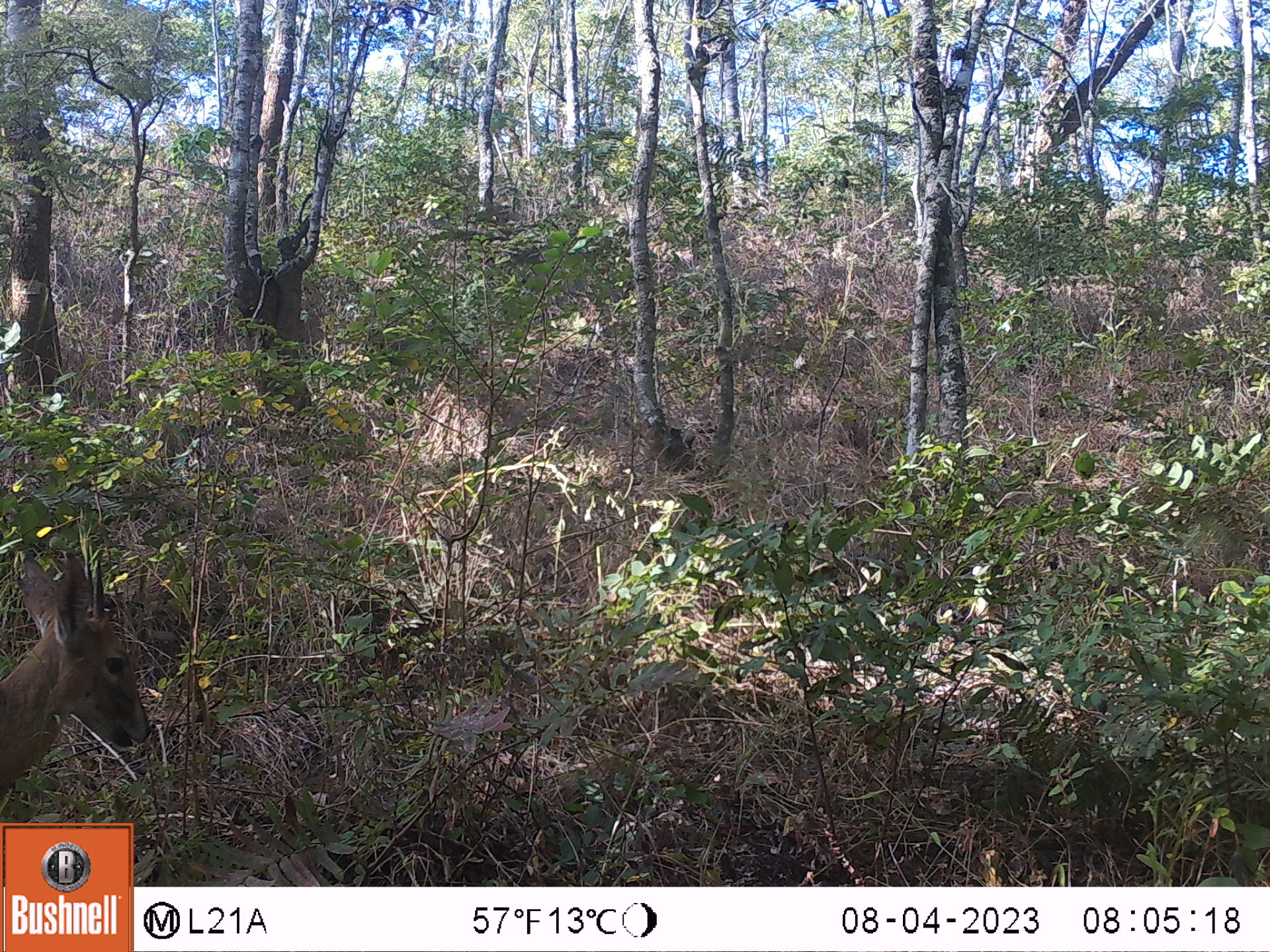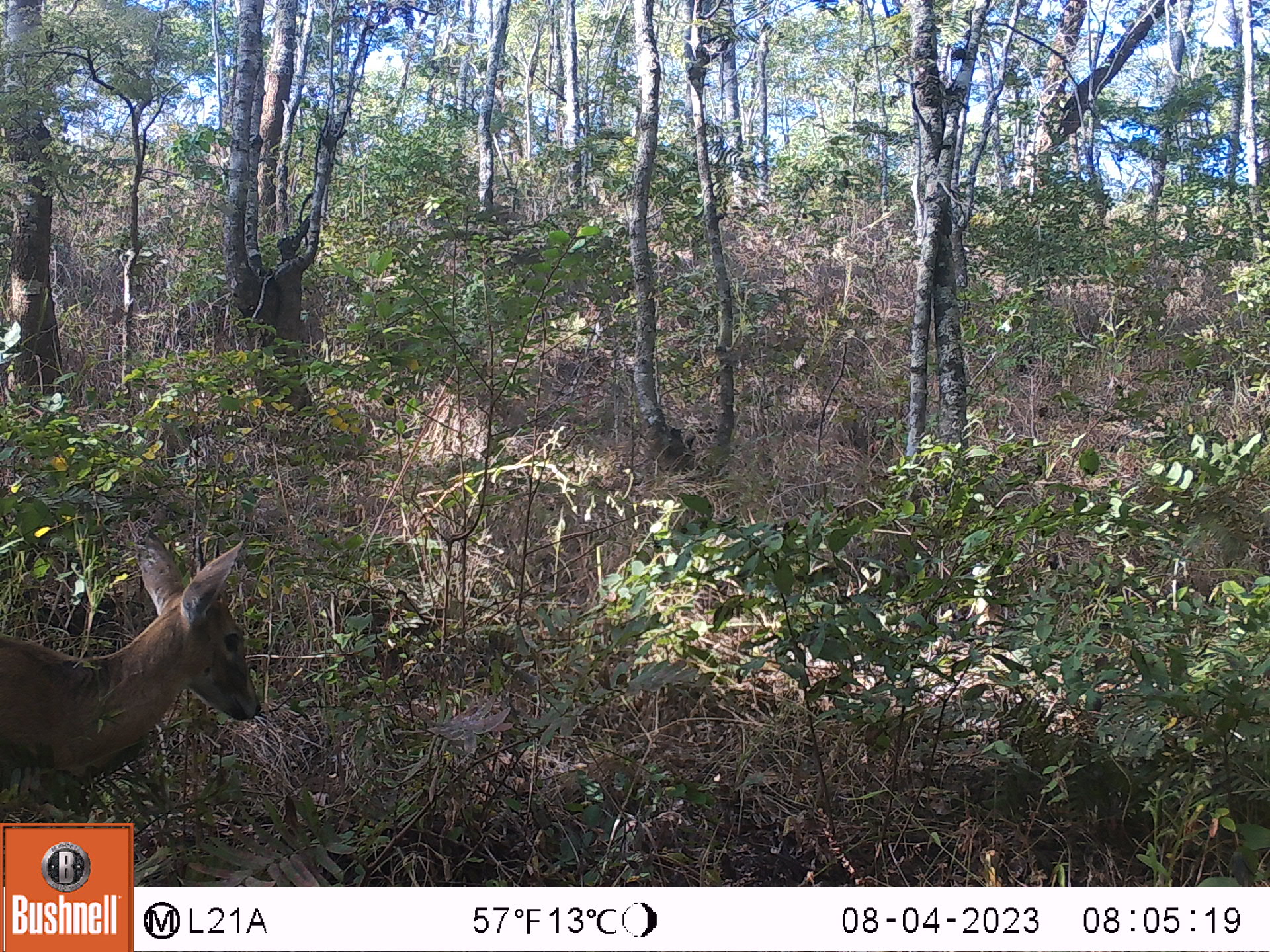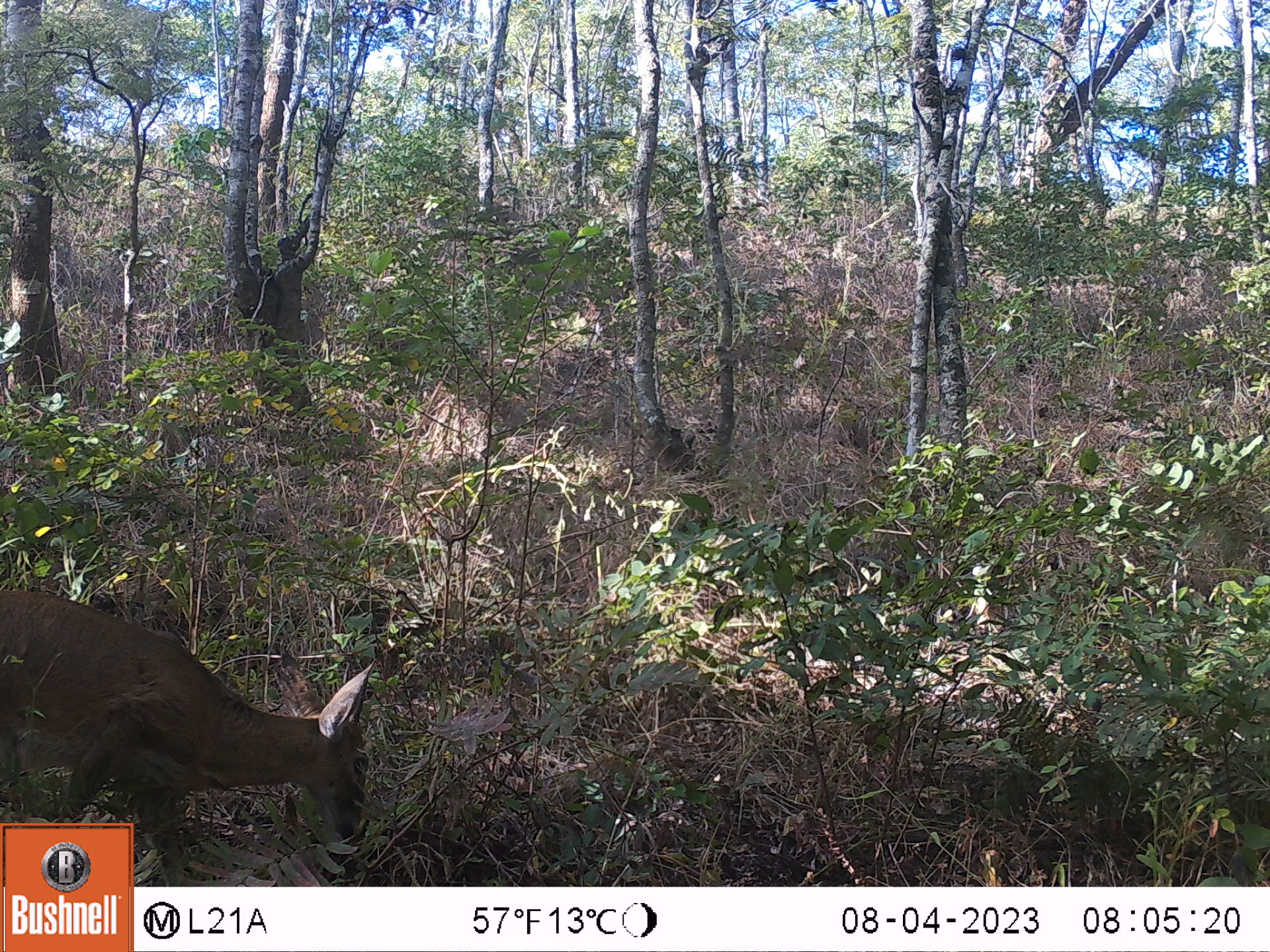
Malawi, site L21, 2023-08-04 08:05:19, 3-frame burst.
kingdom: Animalia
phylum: Chordata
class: Mammalia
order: Artiodactyla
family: Bovidae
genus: Sylvicapra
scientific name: Sylvicapra grimmia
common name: common duiker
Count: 1.